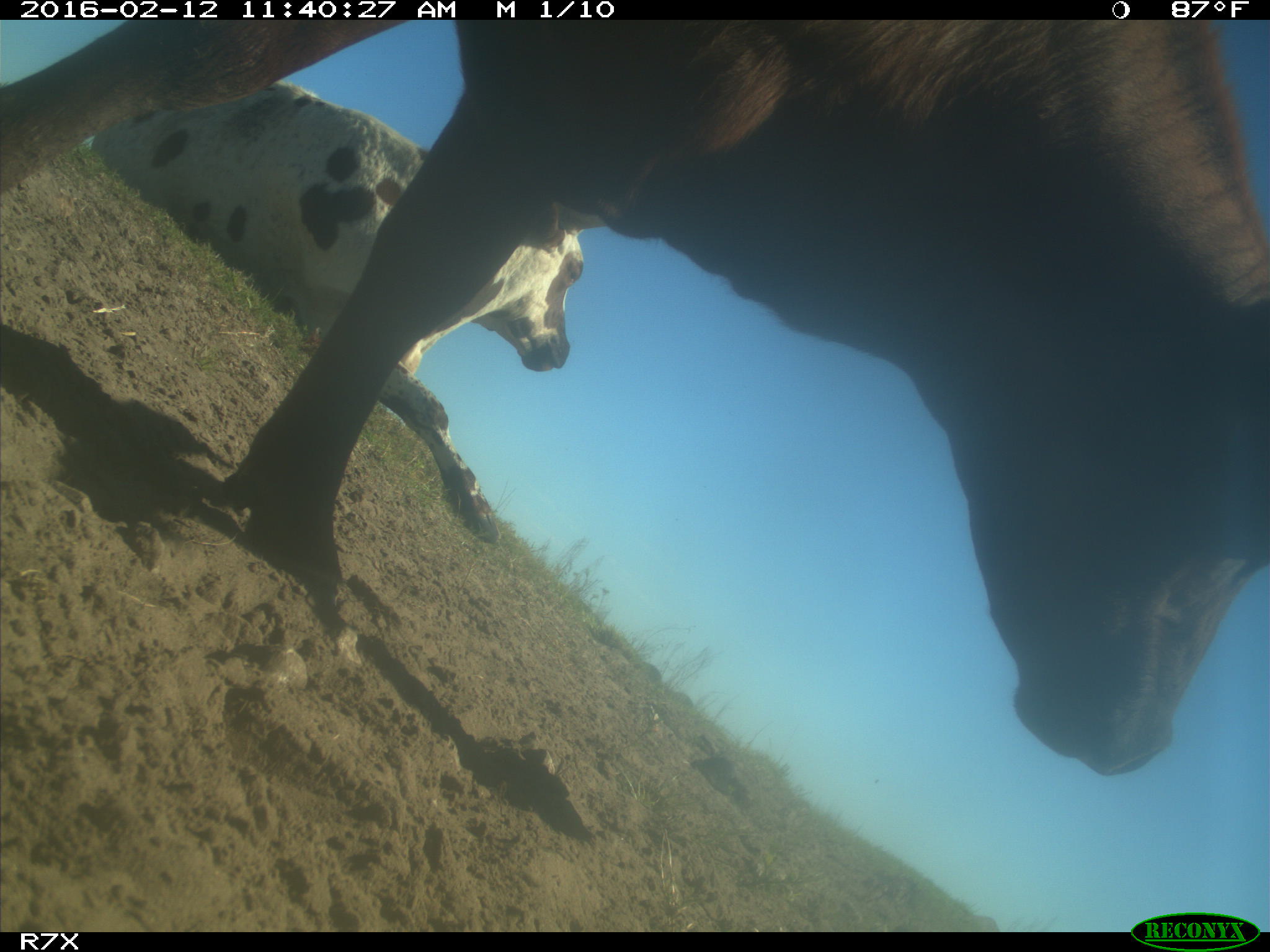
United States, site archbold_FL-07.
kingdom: Animalia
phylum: Chordata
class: Mammalia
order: Artiodactyla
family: Bovidae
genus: Bos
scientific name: Bos taurus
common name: domestic cow